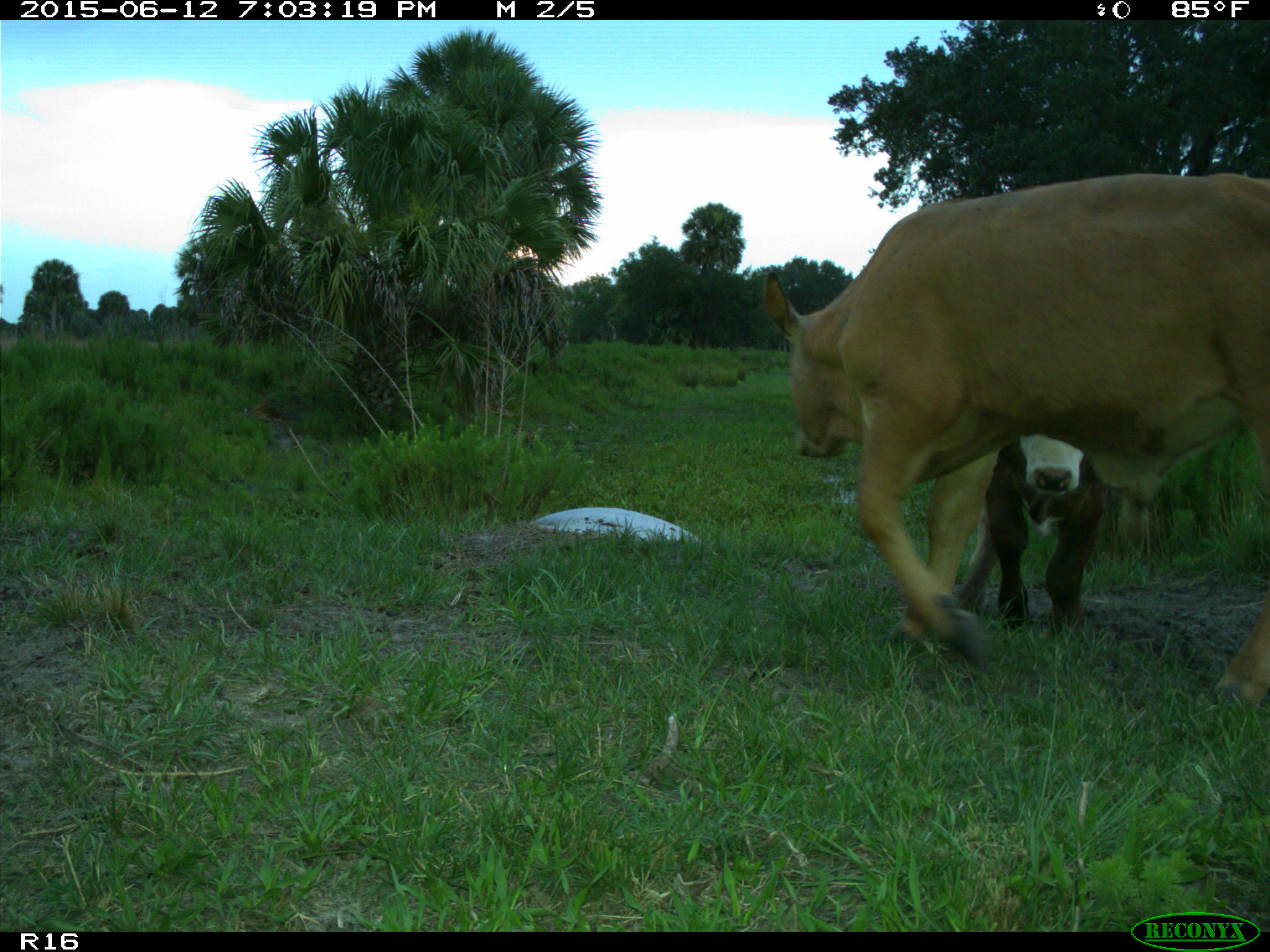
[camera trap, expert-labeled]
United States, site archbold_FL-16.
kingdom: Animalia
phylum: Chordata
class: Mammalia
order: Artiodactyla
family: Bovidae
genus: Bos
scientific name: Bos taurus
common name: domestic cow